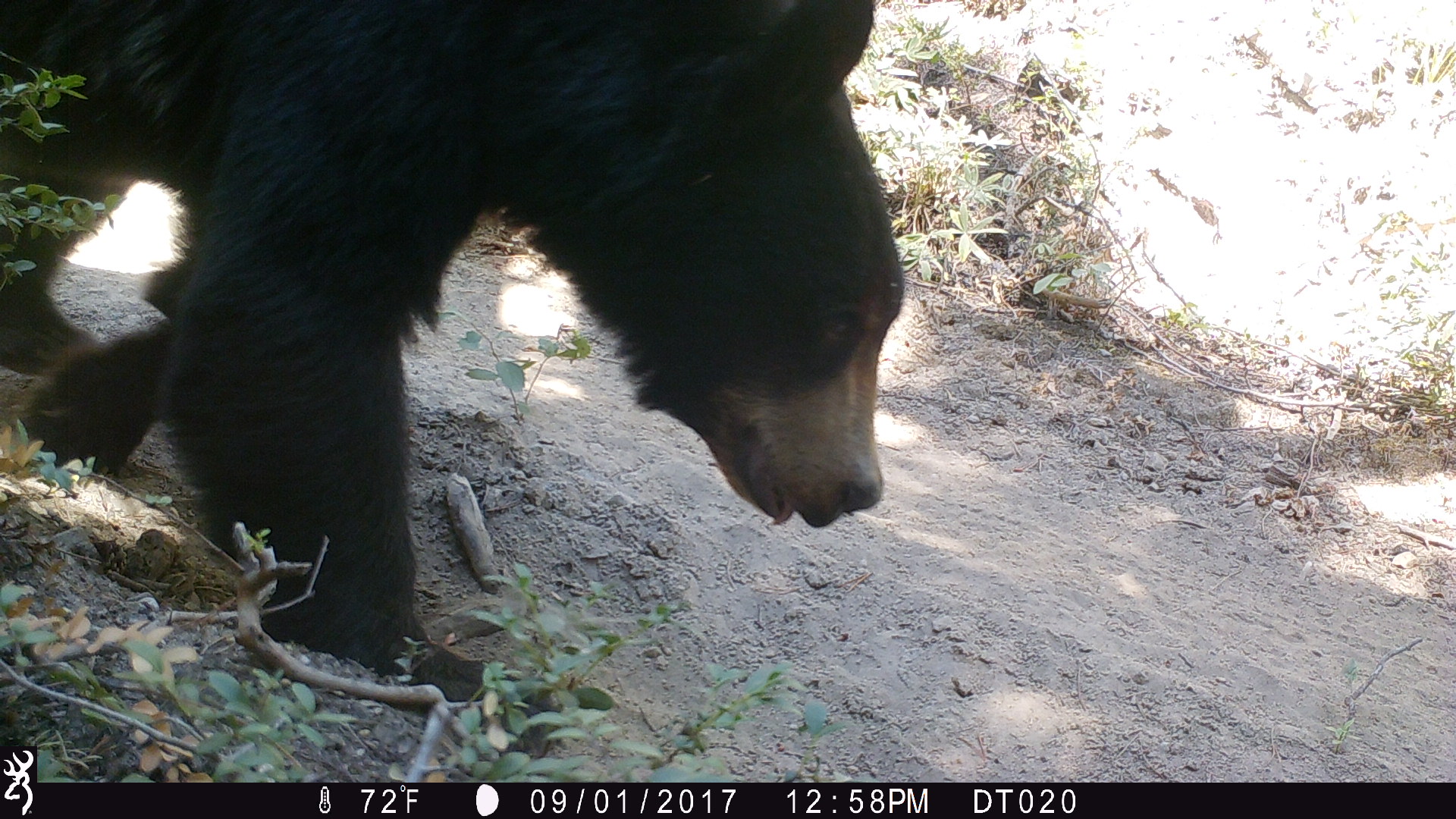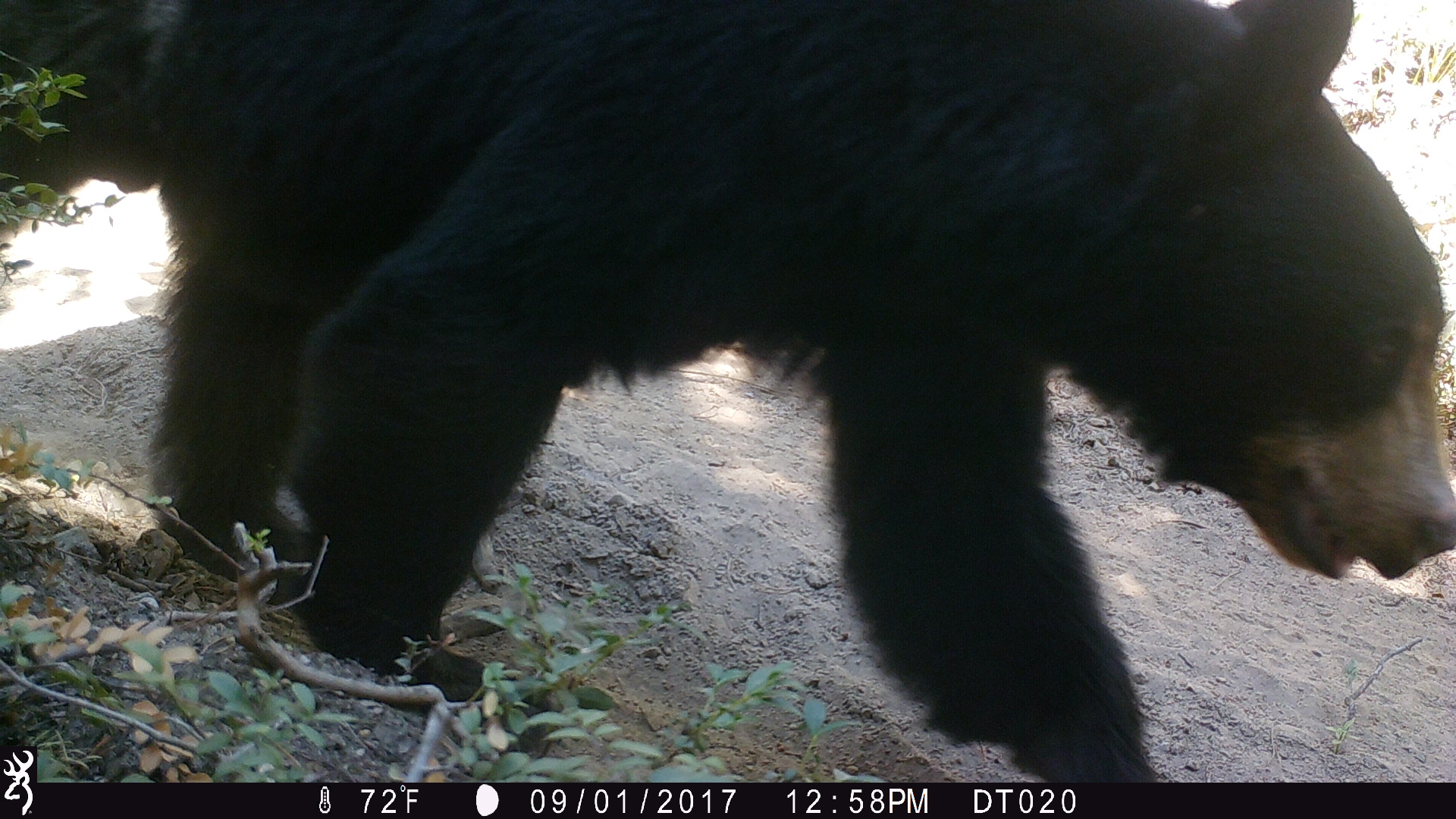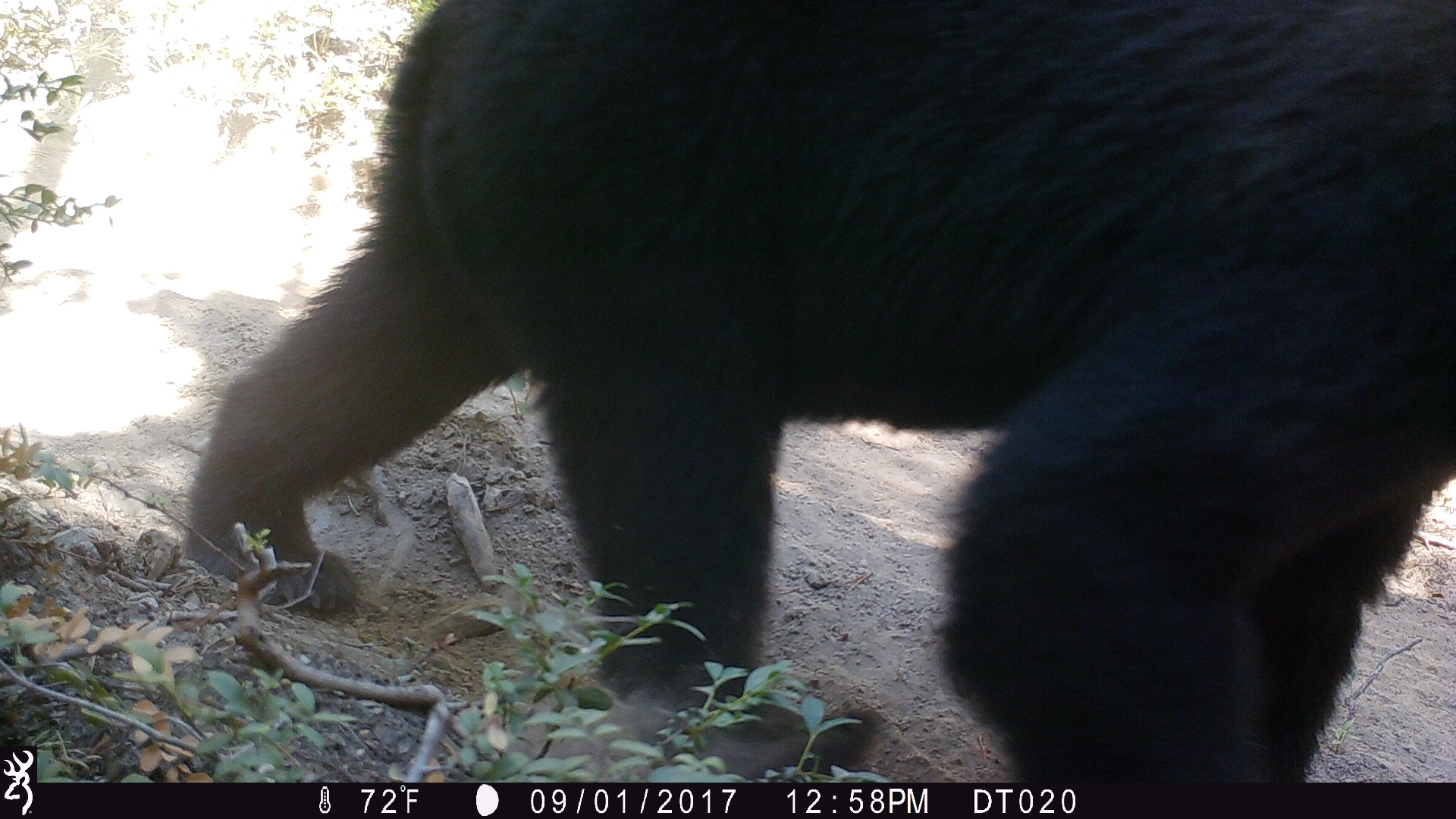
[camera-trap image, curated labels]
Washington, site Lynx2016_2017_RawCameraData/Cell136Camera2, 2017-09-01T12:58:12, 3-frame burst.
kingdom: Animalia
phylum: Chordata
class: Mammalia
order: Carnivora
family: Ursidae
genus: Ursus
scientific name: Ursus americanus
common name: american black bear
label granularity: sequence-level